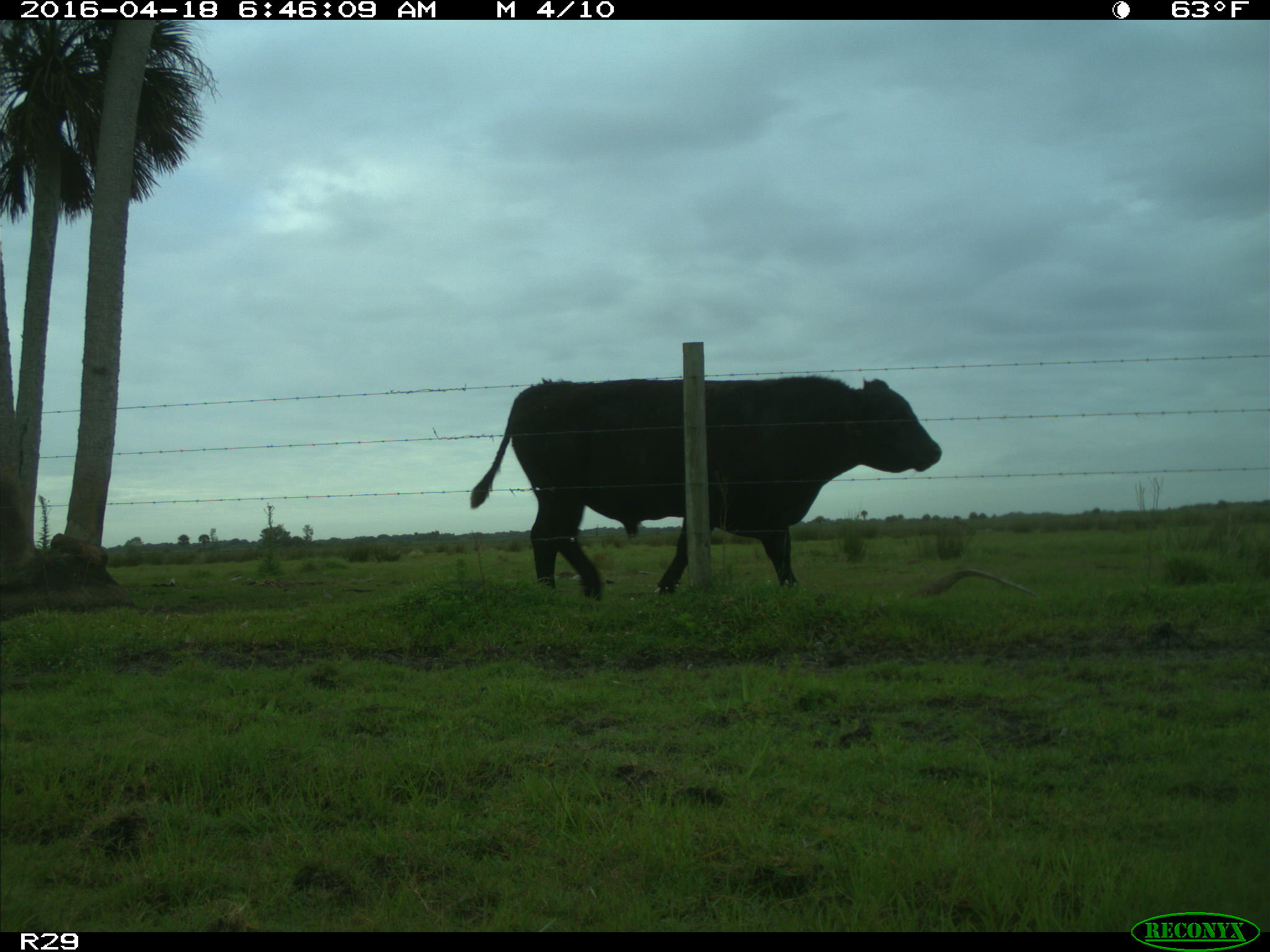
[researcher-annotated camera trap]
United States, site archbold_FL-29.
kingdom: Animalia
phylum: Chordata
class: Mammalia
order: Artiodactyla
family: Bovidae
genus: Bos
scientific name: Bos taurus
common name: domestic cow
Bos taurus (domestic cow).